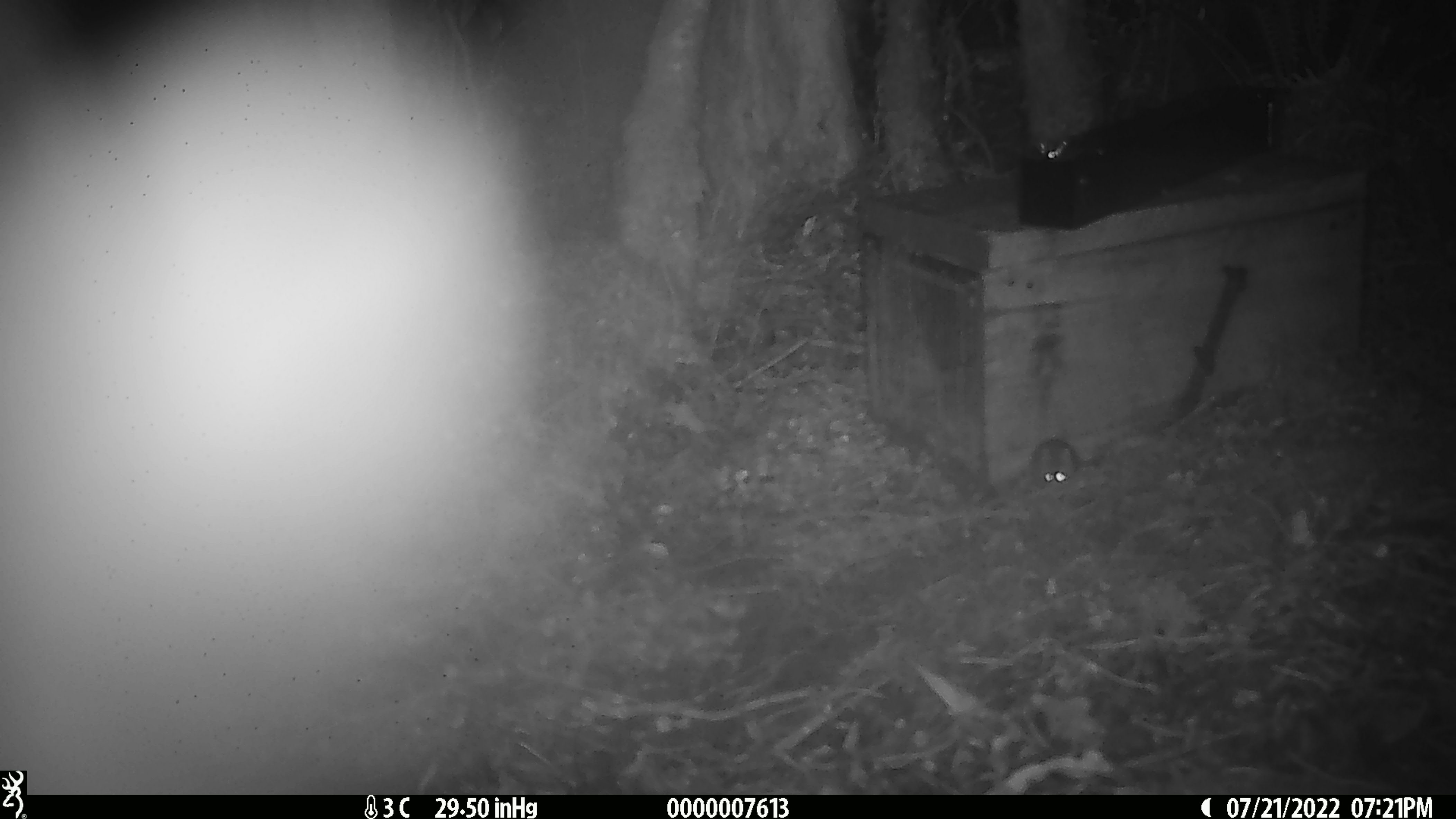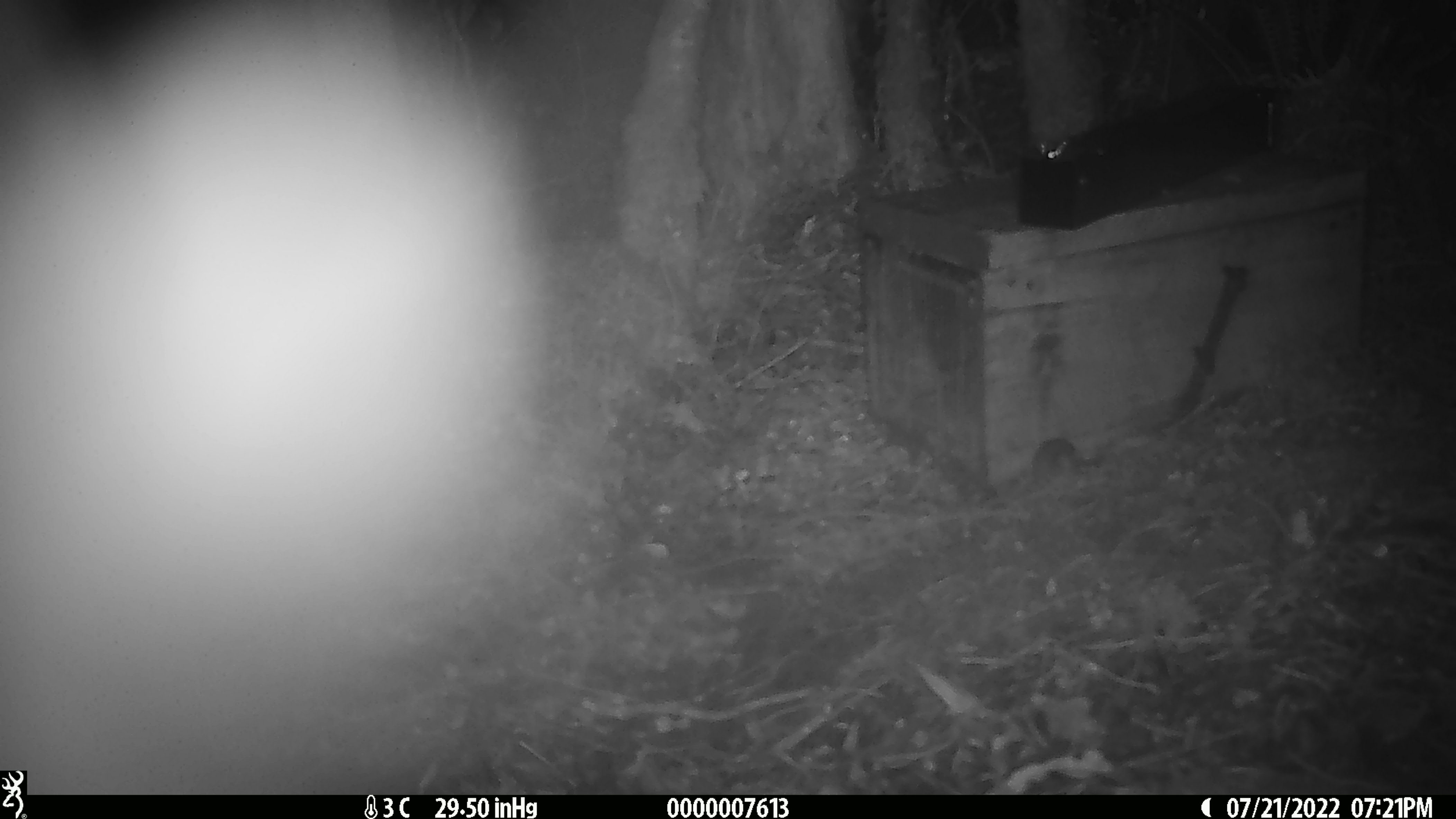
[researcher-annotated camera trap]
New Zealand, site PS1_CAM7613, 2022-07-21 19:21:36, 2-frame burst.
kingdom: Animalia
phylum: Chordata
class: Mammalia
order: Rodentia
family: Muridae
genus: Mus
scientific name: Mus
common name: mouse